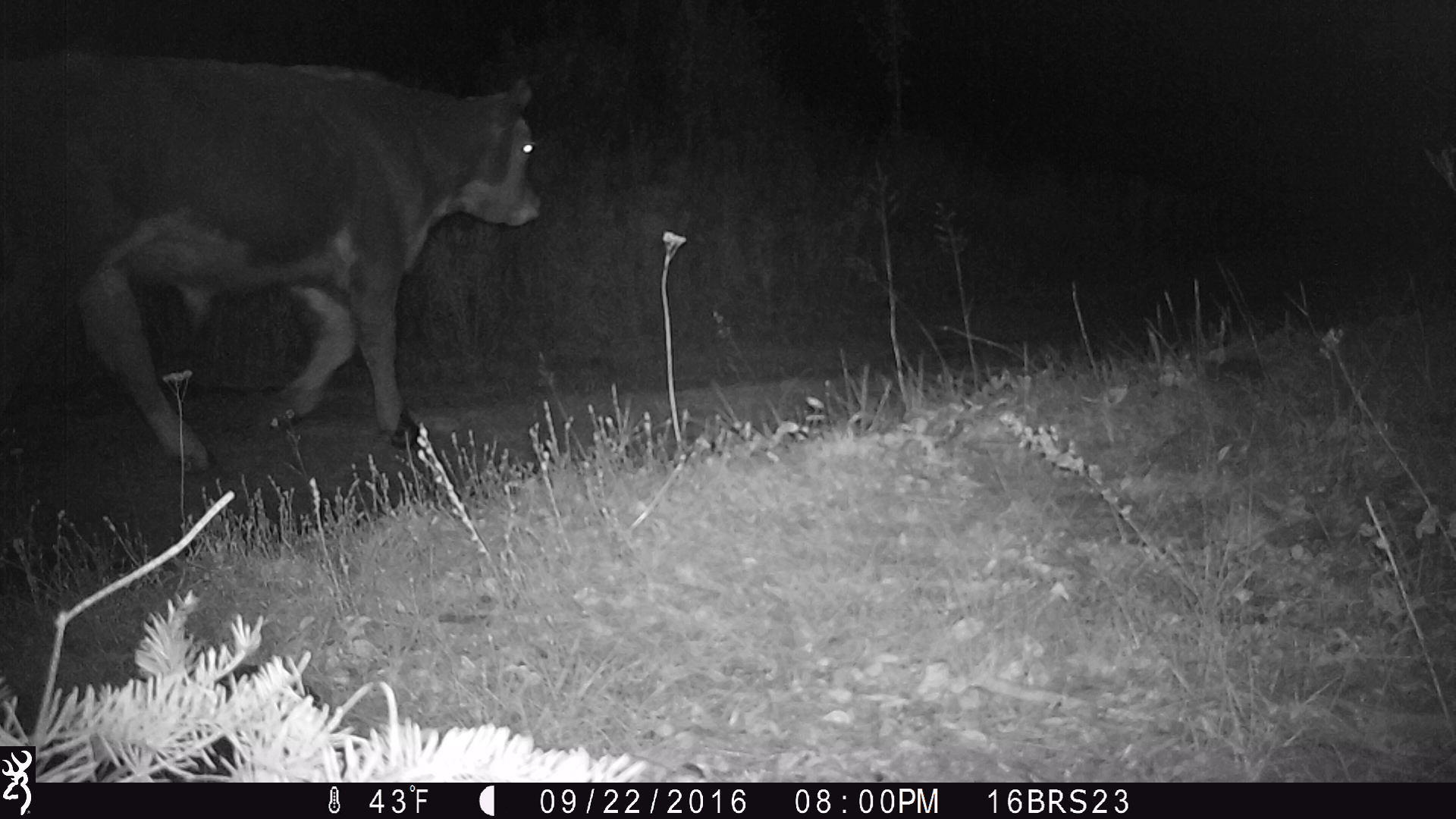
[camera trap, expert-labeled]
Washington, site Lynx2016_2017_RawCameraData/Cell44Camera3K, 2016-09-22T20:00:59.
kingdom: Animalia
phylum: Chordata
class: Mammalia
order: Artiodactyla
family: Bovidae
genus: Bos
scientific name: Bos taurus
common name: domestic cattle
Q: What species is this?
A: Domestic cattle (Bos taurus).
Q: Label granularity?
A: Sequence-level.